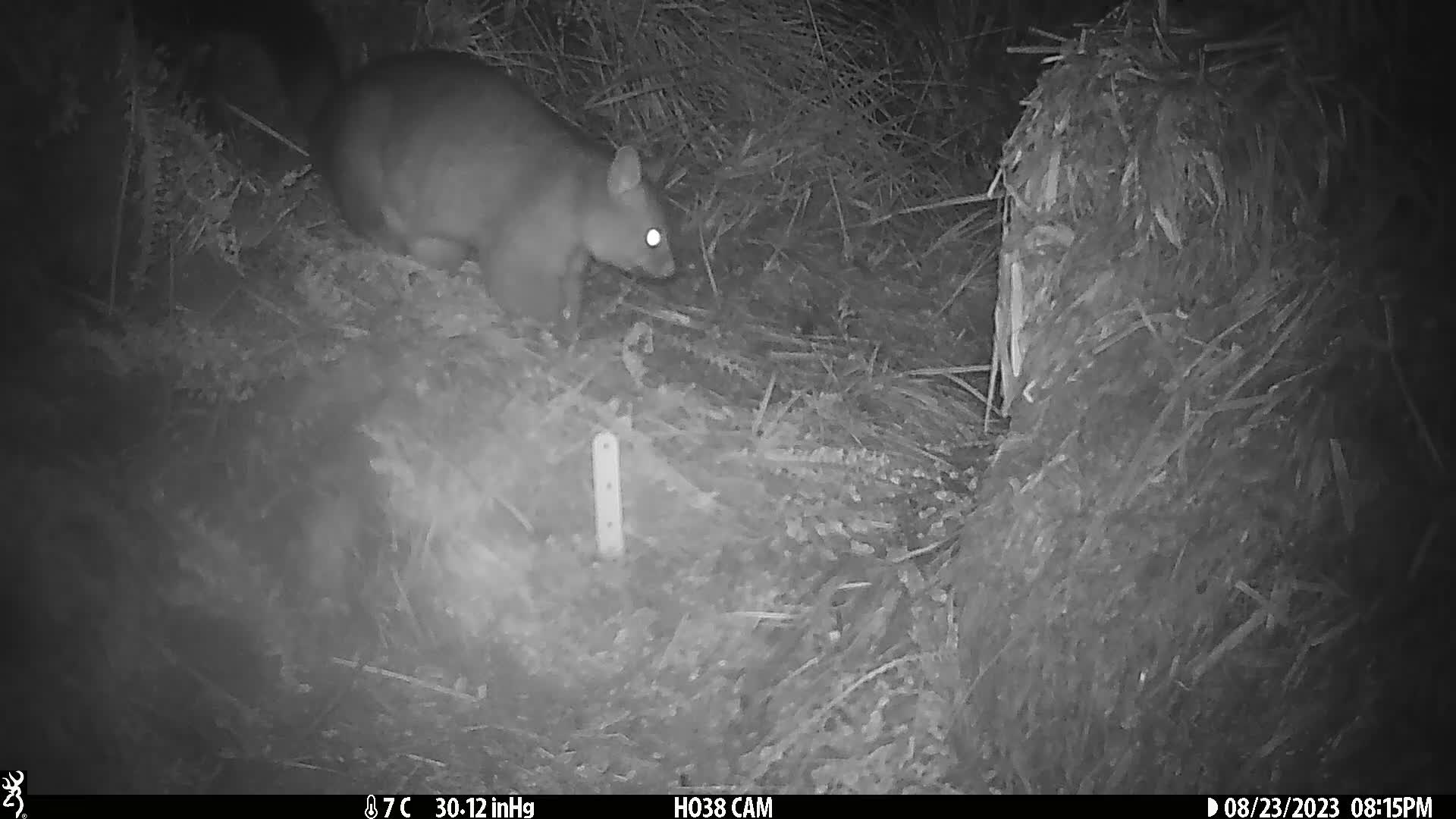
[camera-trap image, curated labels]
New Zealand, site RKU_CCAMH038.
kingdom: Animalia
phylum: Chordata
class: Mammalia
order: Diprotodontia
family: Phalangeridae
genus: Trichosurus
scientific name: Trichosurus vulpecula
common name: common brushtail possum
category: possum